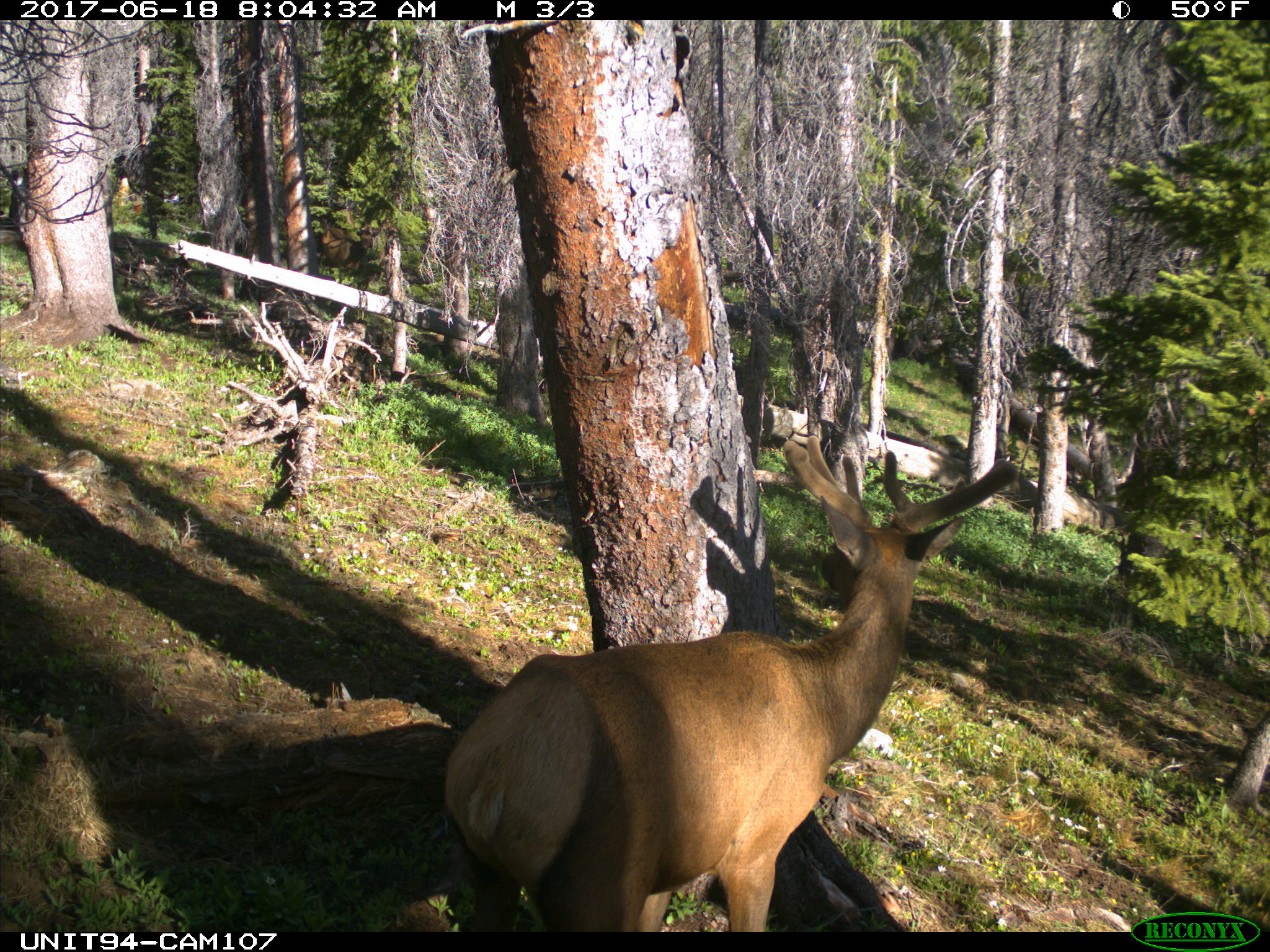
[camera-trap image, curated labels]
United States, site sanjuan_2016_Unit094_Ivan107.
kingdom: Animalia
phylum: Chordata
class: Mammalia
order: Artiodactyla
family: Cervidae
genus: Cervus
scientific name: Cervus elaphus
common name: red deer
Cervus elaphus (red deer).